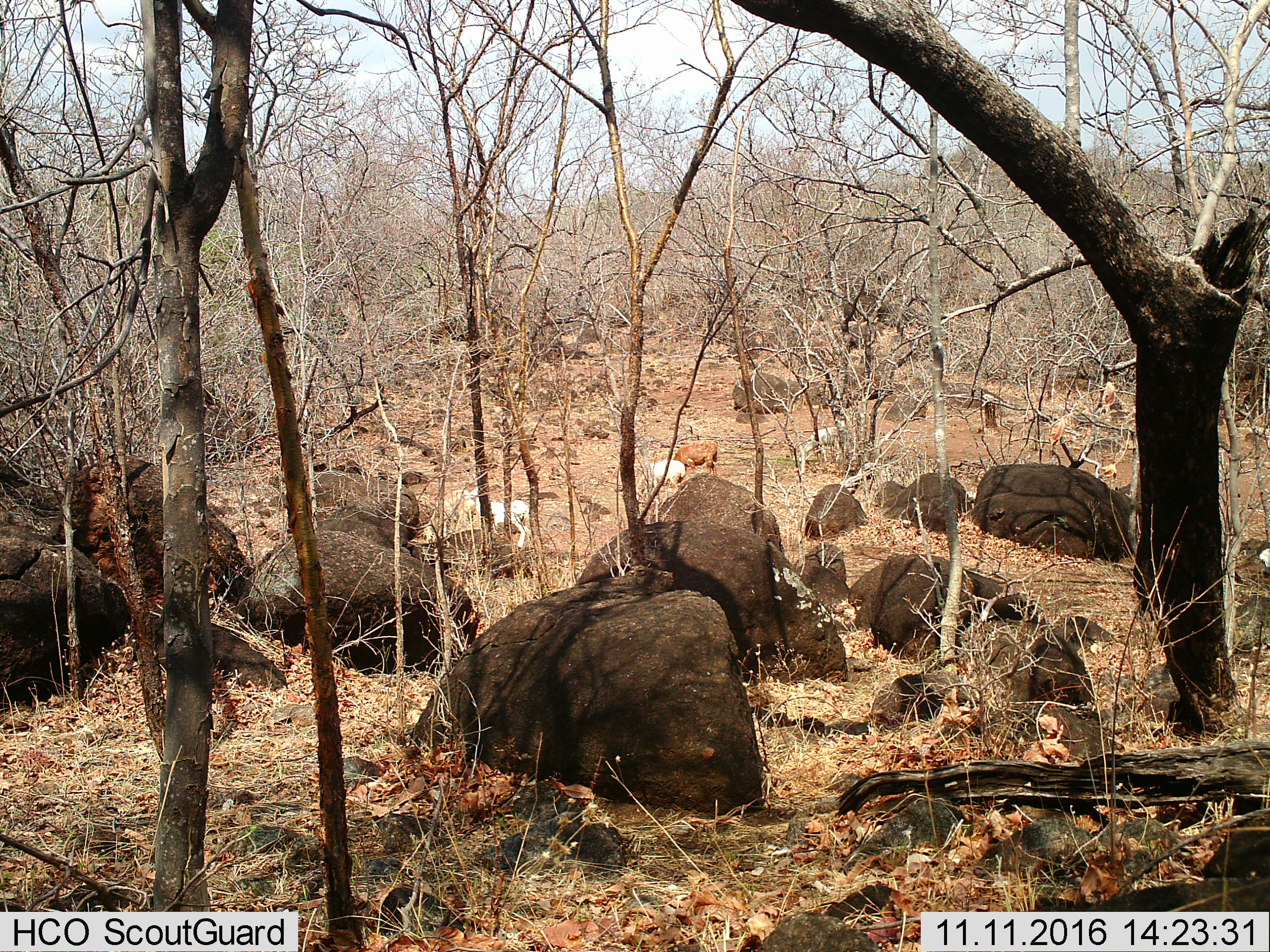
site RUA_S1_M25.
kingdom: Animalia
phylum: Chordata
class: Mammalia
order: Artiodactyla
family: Bovidae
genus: Bos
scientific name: Bos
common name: cattle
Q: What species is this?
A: Cattle (Bos).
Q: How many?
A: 4.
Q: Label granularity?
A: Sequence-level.